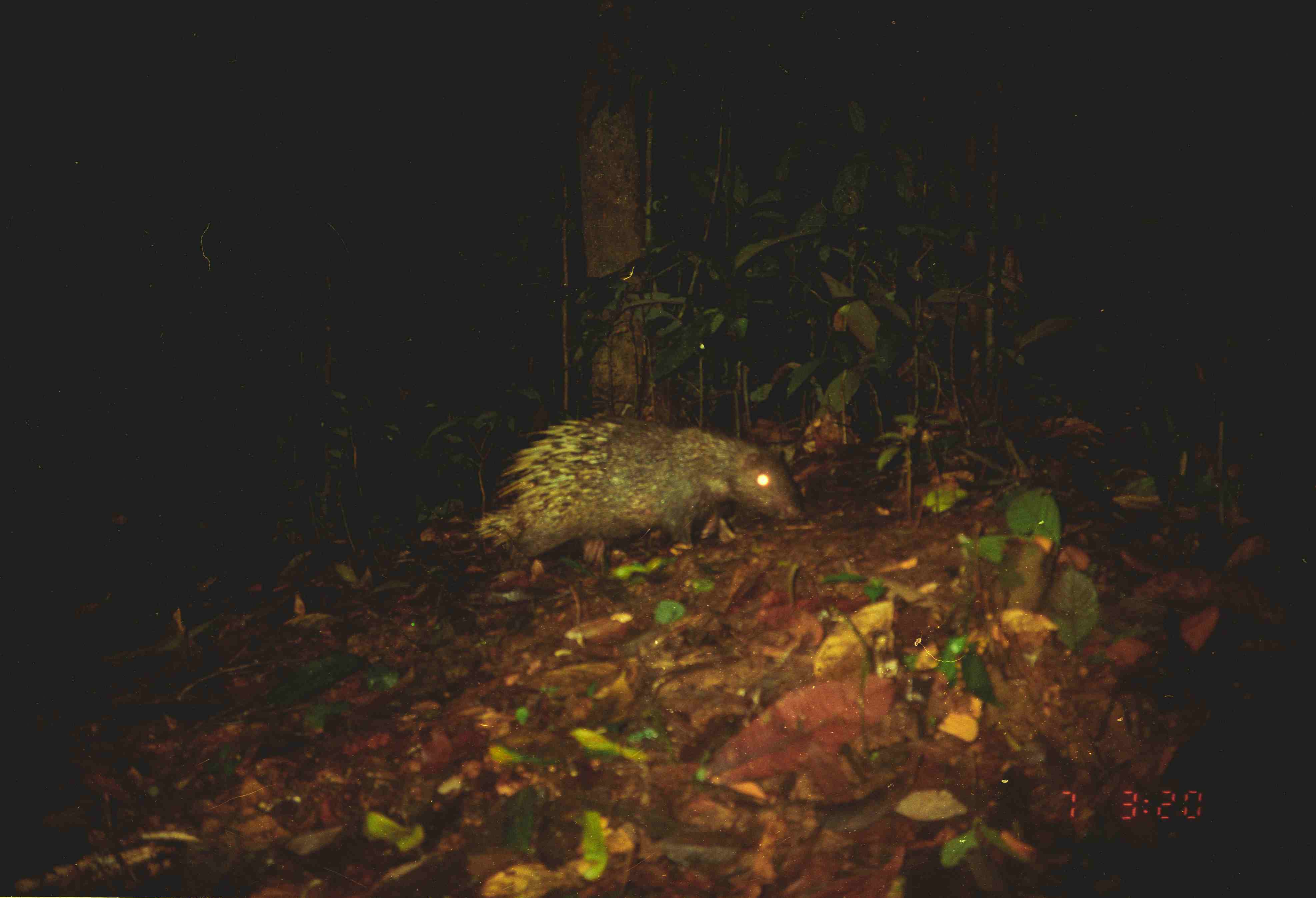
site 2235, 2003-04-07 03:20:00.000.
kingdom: Animalia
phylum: Chordata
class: Mammalia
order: Rodentia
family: Hystricidae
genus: Hystrix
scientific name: Hystrix brachyura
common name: east asian porcupine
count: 1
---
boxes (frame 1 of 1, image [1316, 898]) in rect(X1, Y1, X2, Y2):
hystrix brachyura: rect(475, 412, 806, 565)